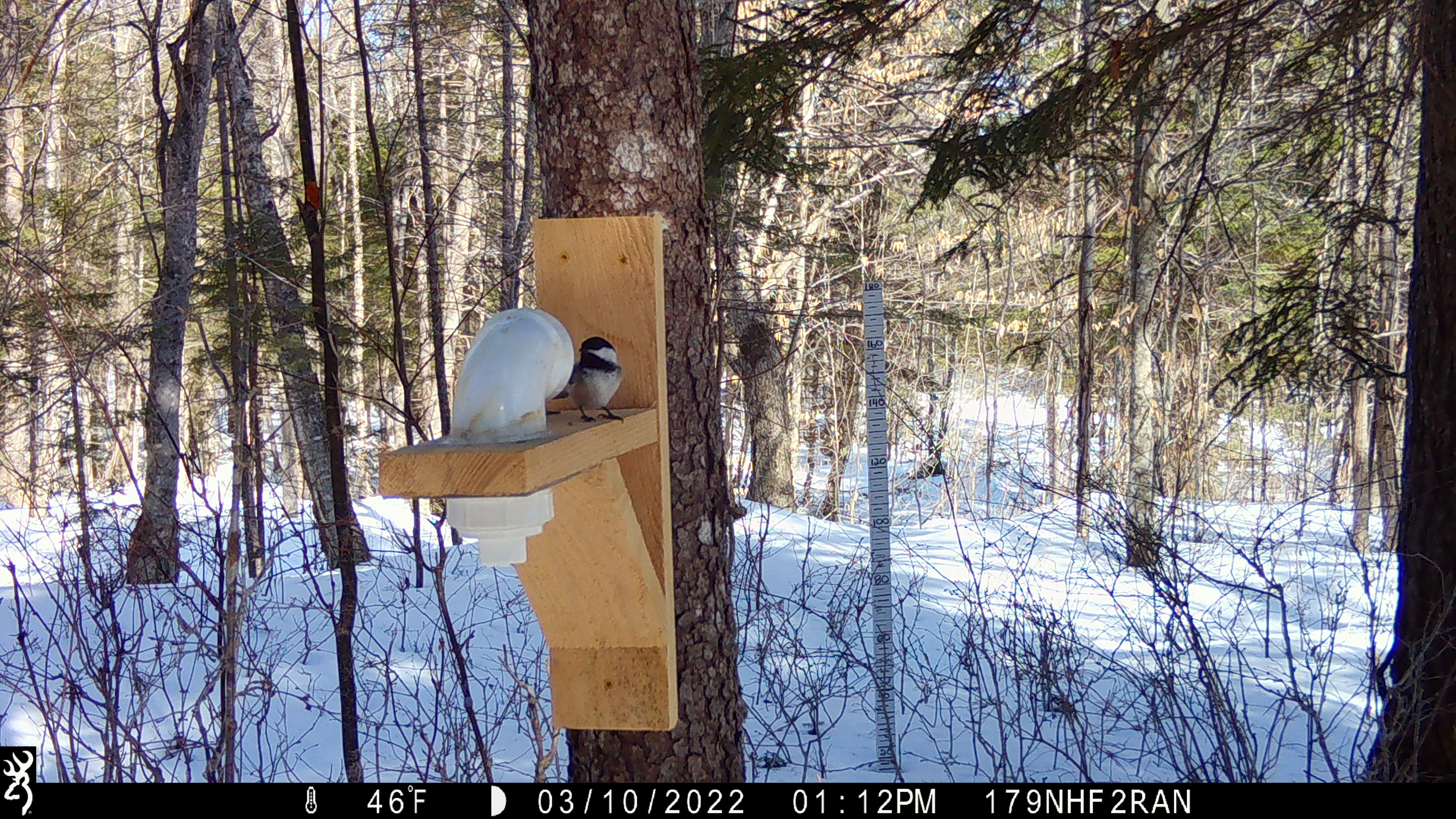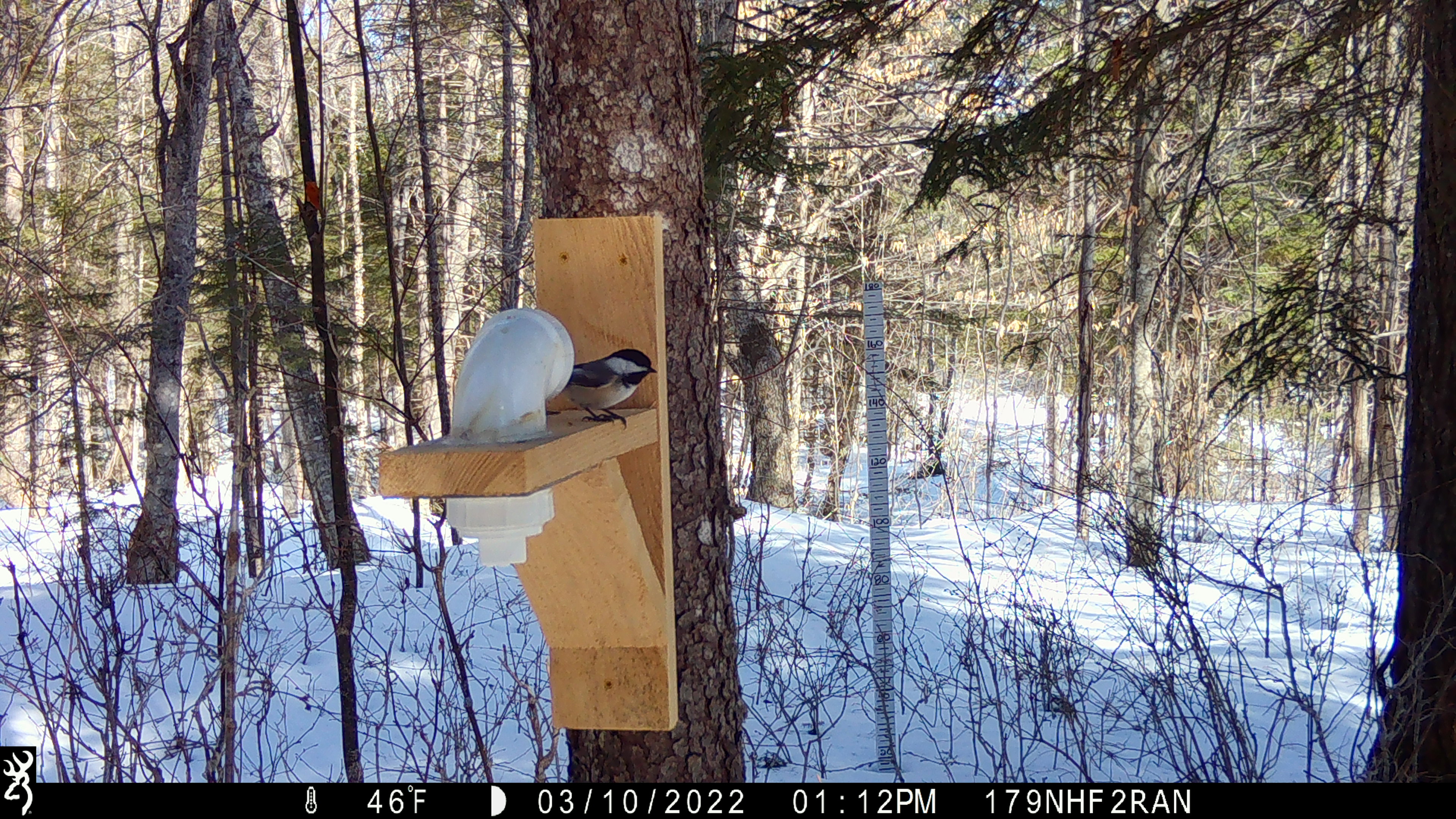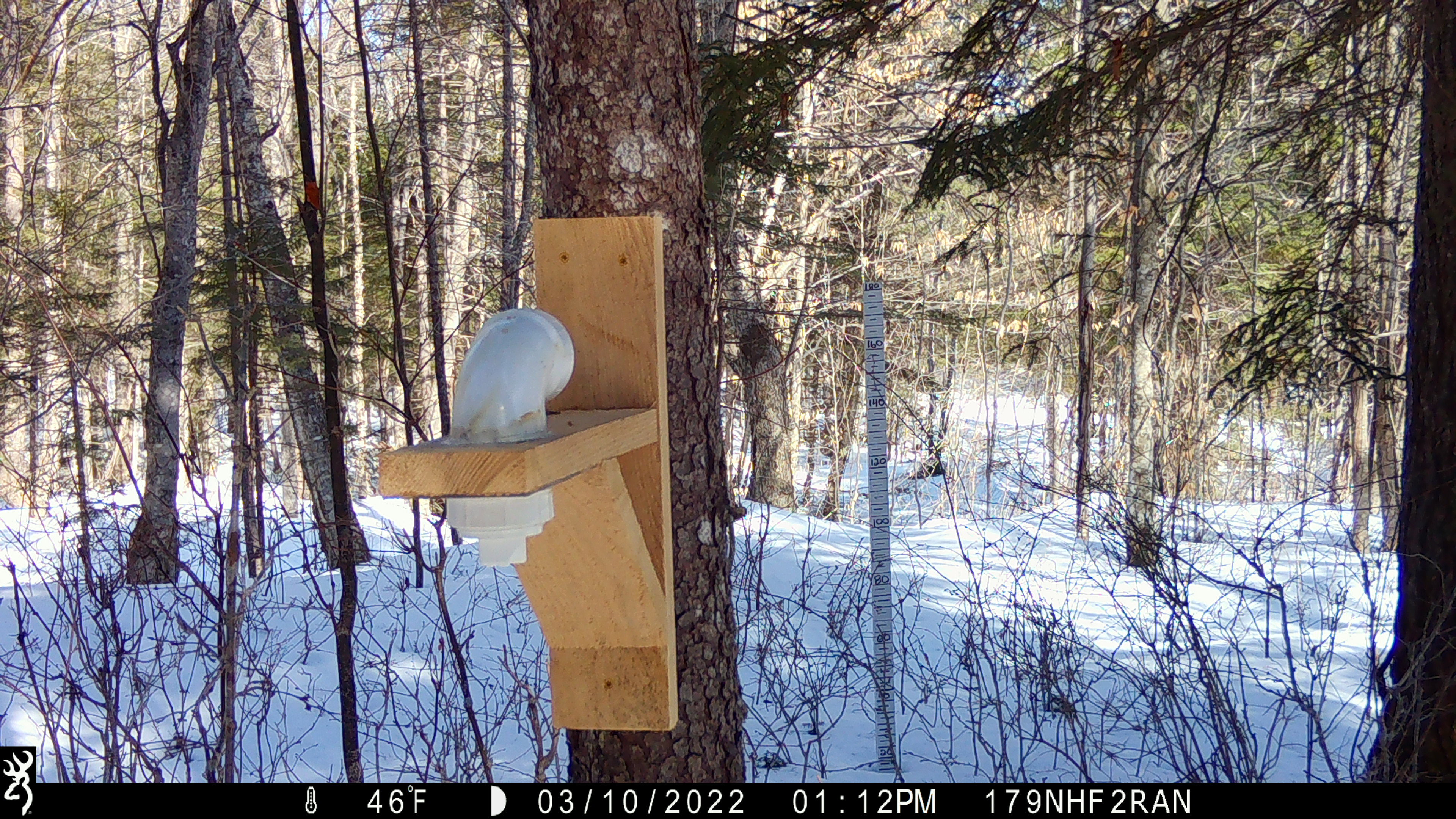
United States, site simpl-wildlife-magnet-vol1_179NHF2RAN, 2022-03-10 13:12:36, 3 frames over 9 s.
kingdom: Animalia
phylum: Chordata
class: Aves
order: Passeriformes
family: Paridae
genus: Poecile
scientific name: Poecile atricapillus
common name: black-capped chickadee